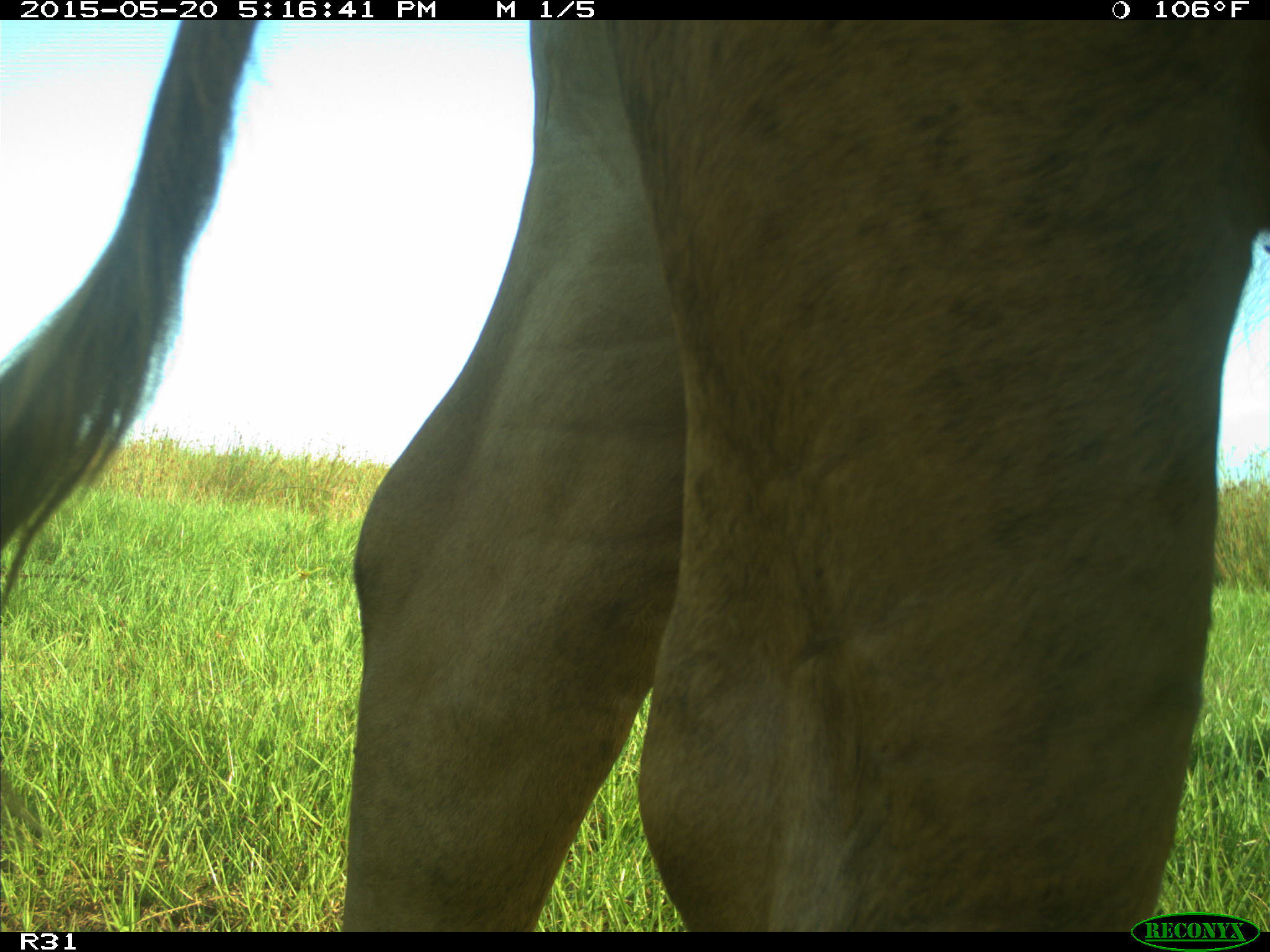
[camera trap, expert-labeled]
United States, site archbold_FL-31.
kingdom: Animalia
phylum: Chordata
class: Mammalia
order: Artiodactyla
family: Bovidae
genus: Bos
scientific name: Bos taurus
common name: domestic cow